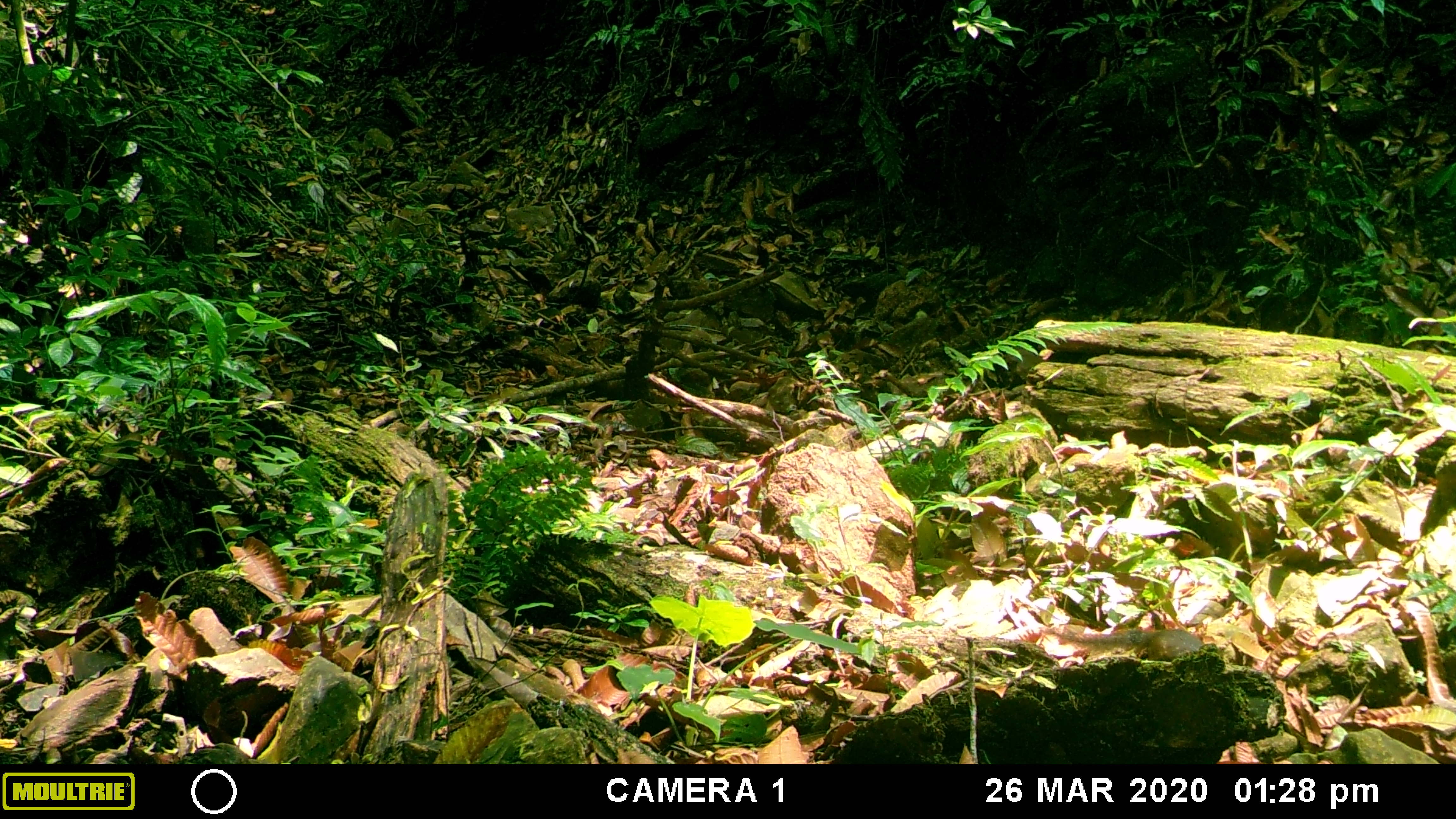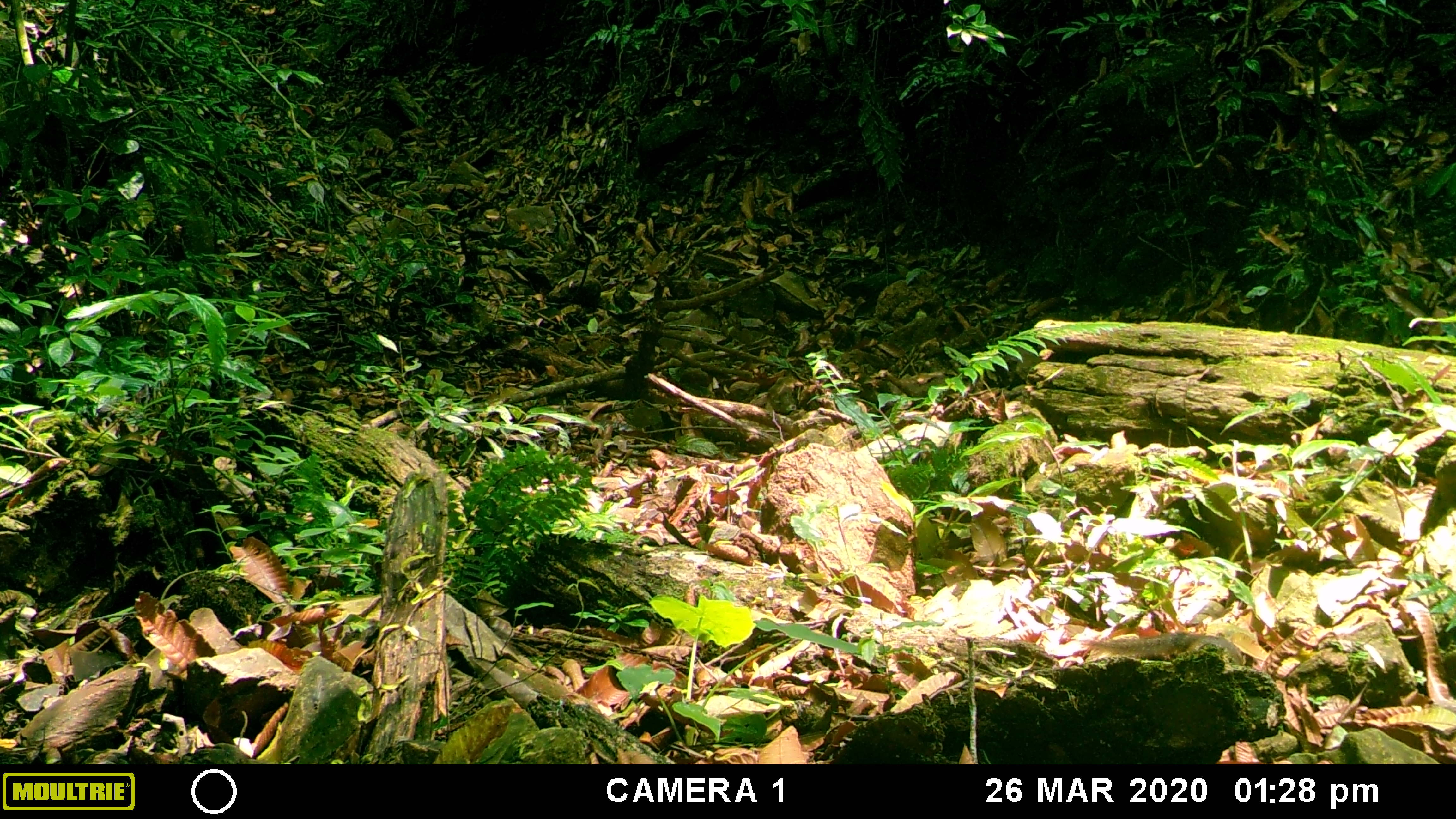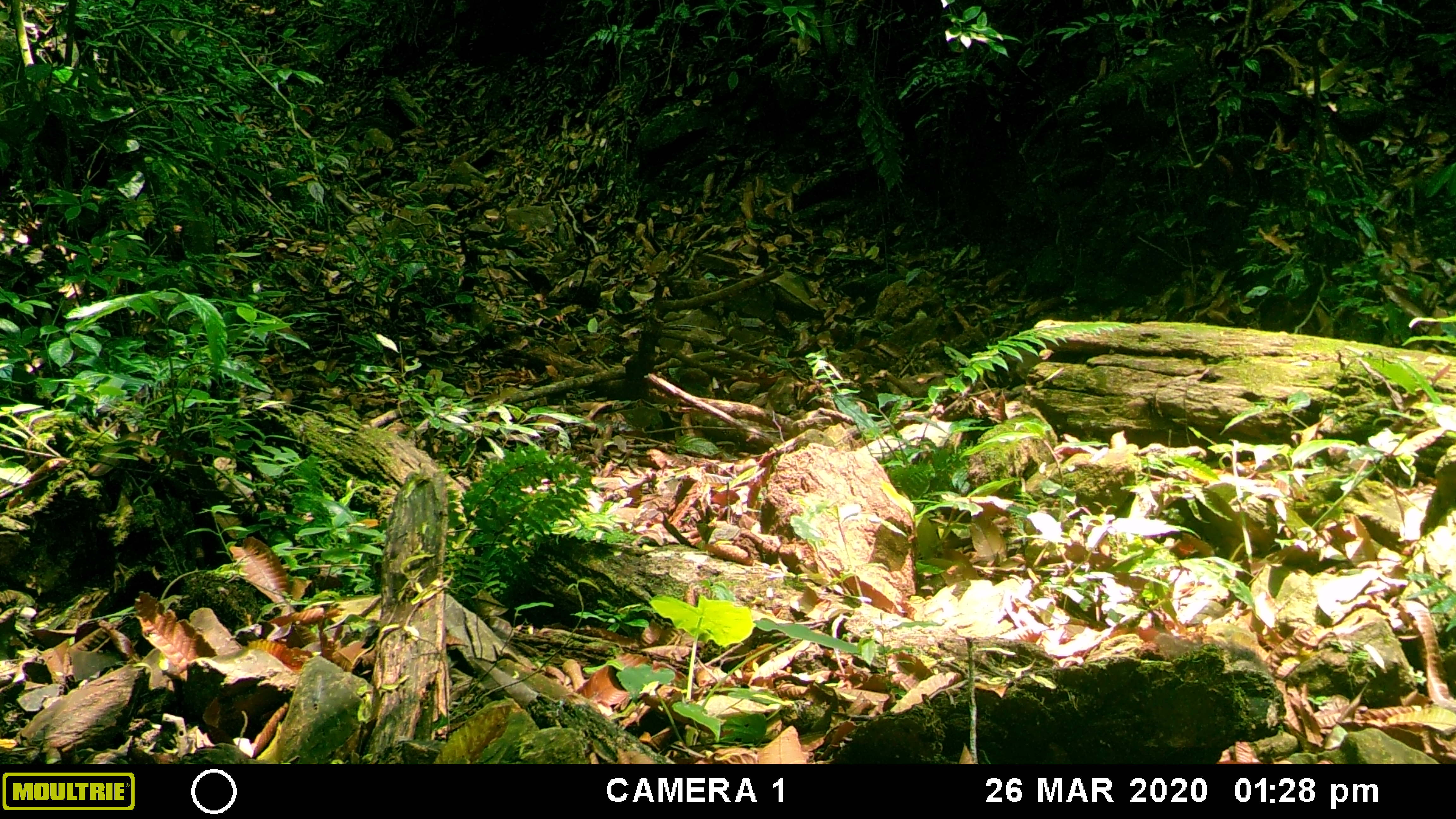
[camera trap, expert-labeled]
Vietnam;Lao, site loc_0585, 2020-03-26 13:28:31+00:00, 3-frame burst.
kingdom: Animalia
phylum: Chordata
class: Mammalia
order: Scandentia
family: Tupaiidae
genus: Tupaia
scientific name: Tupaia belangeri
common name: northern treeshrew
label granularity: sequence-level